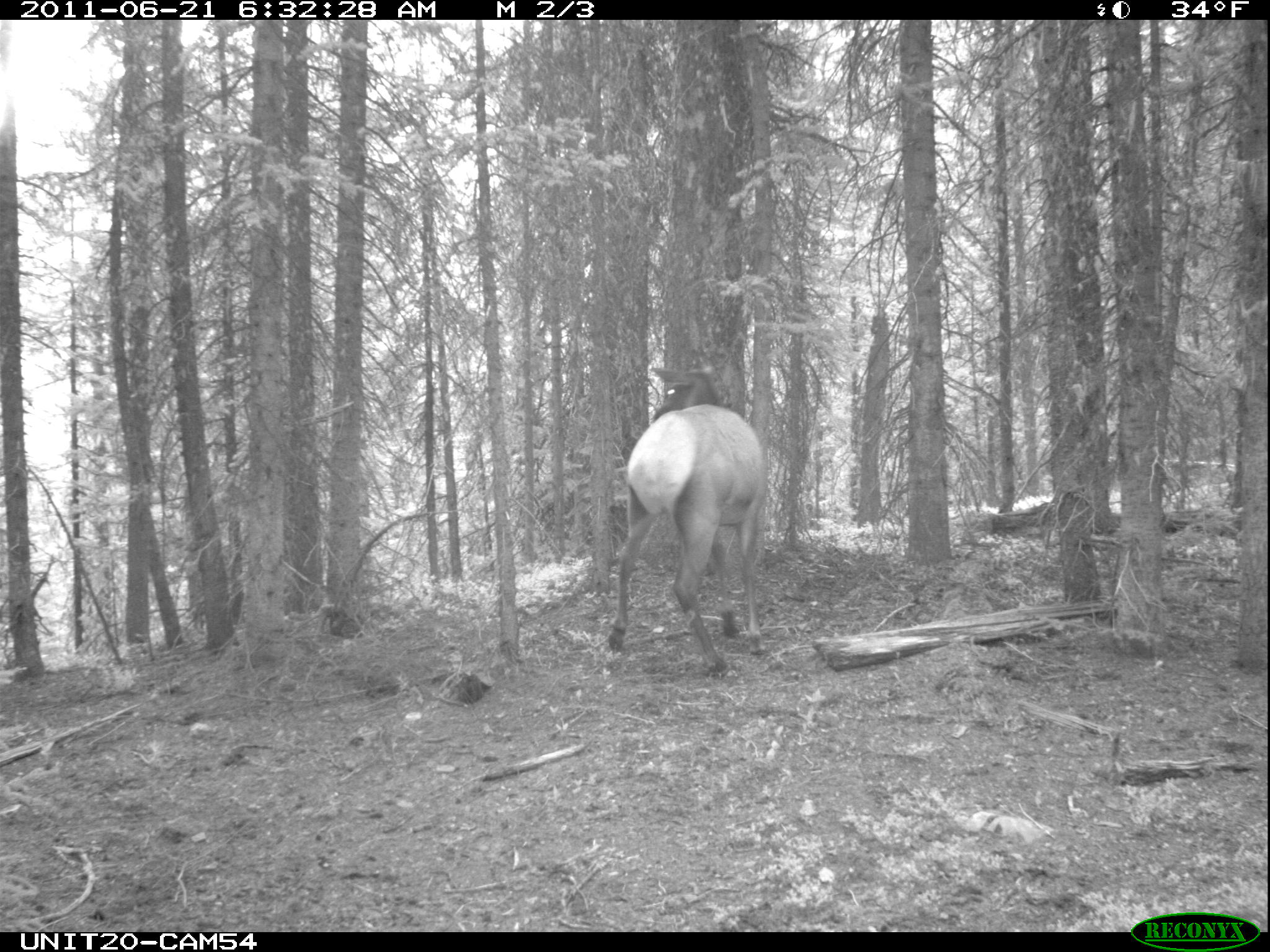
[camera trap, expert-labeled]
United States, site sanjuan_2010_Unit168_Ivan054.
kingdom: Animalia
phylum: Chordata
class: Mammalia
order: Artiodactyla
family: Cervidae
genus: Cervus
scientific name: Cervus elaphus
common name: red deer